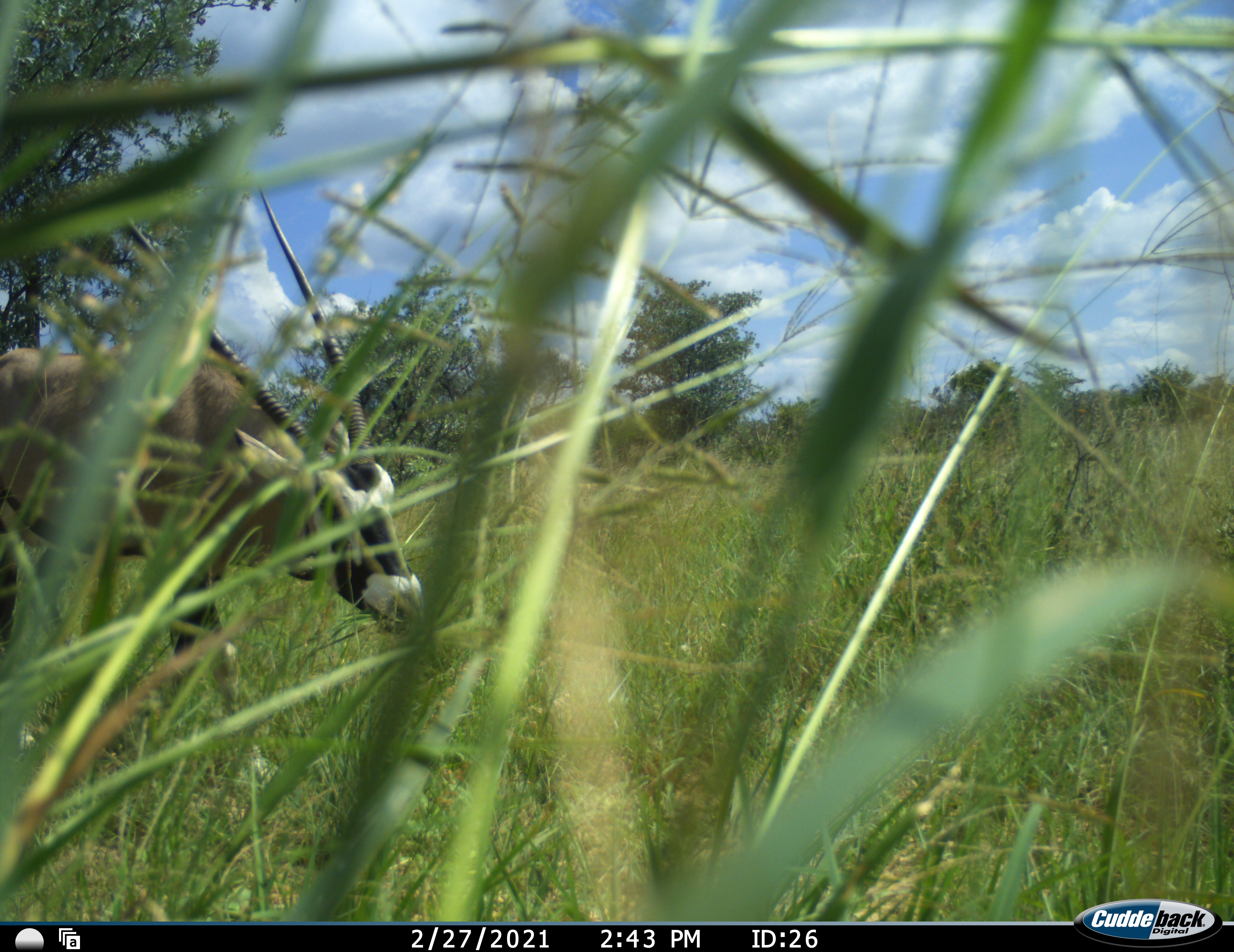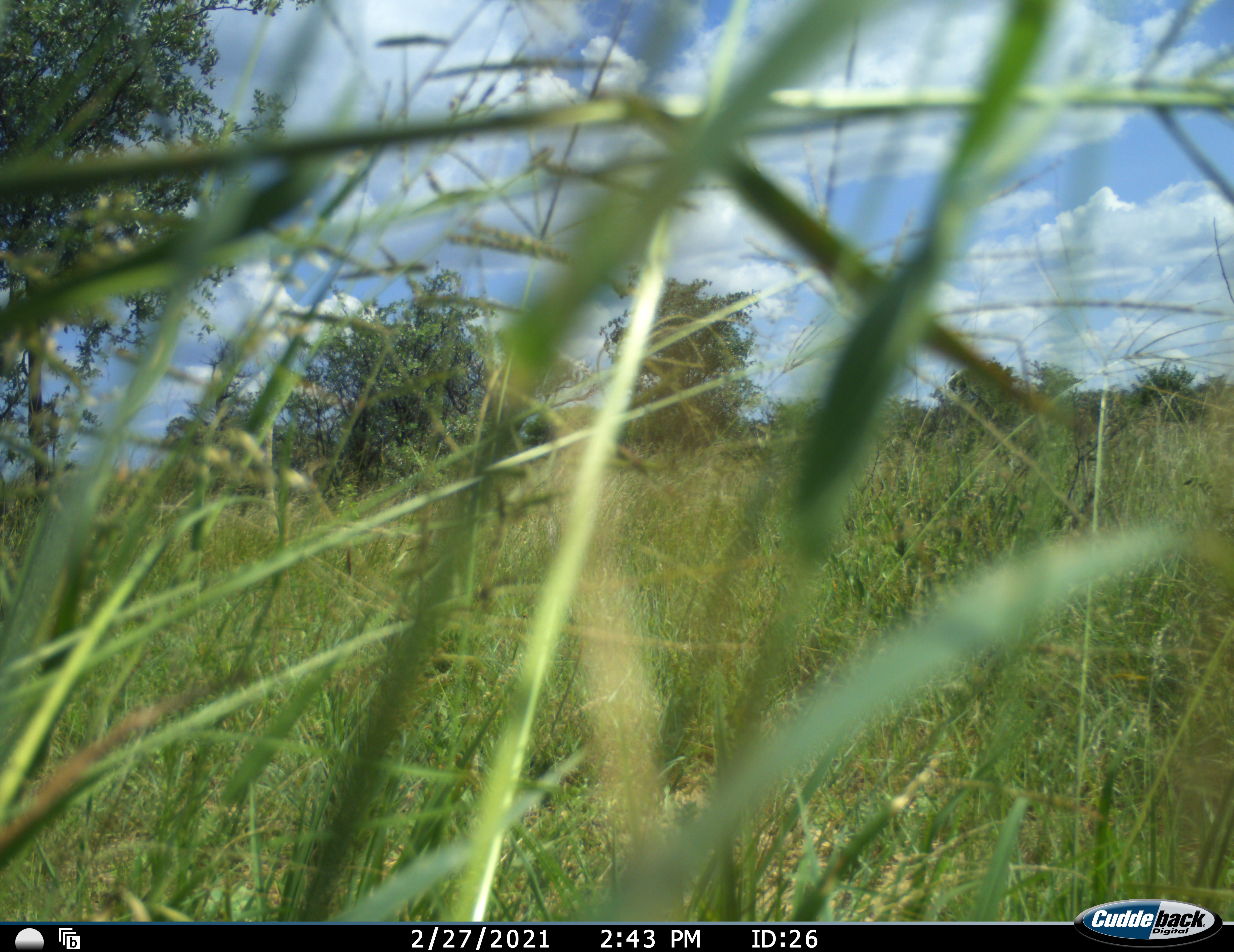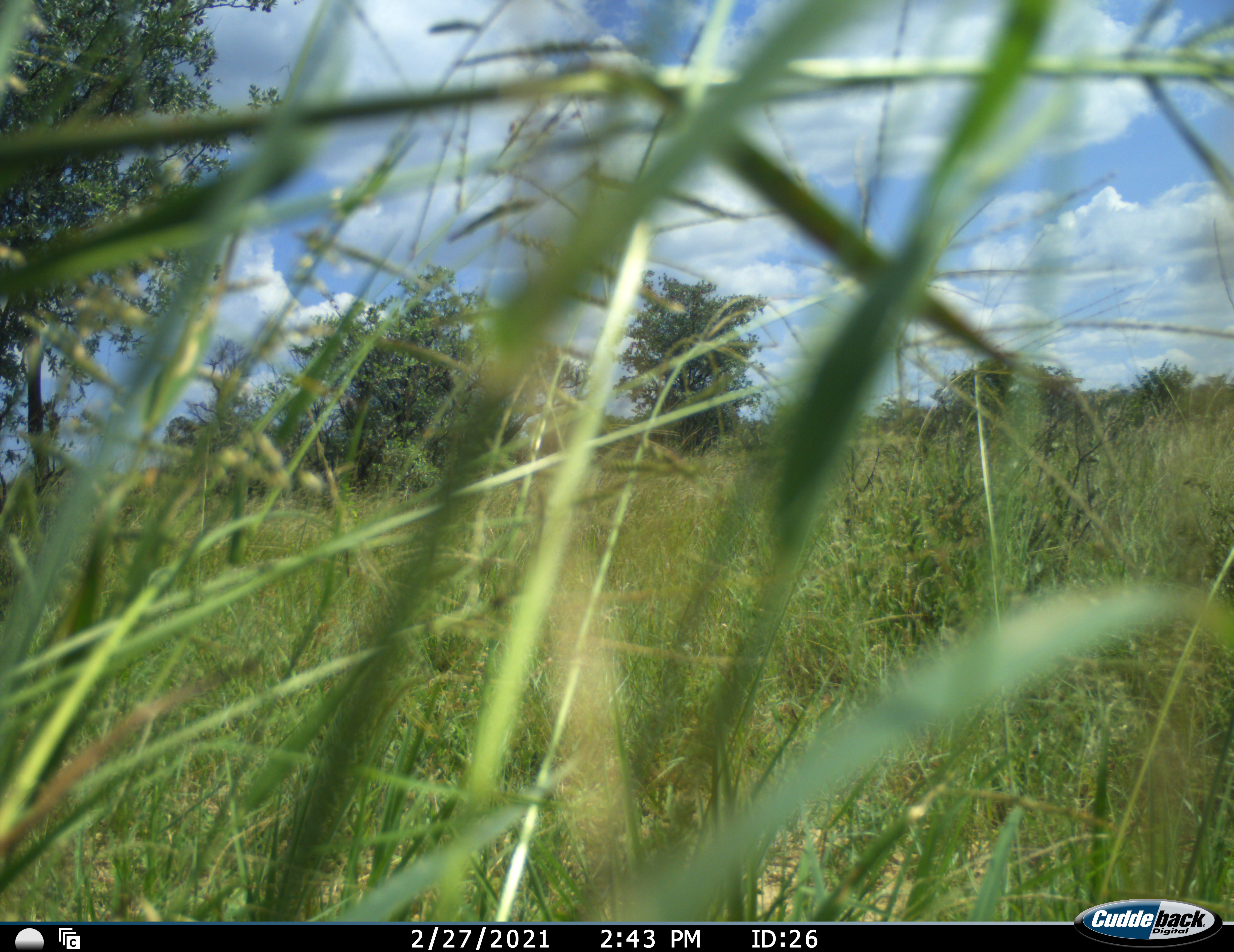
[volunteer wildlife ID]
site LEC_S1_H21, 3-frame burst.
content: unidentified animal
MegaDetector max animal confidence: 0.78